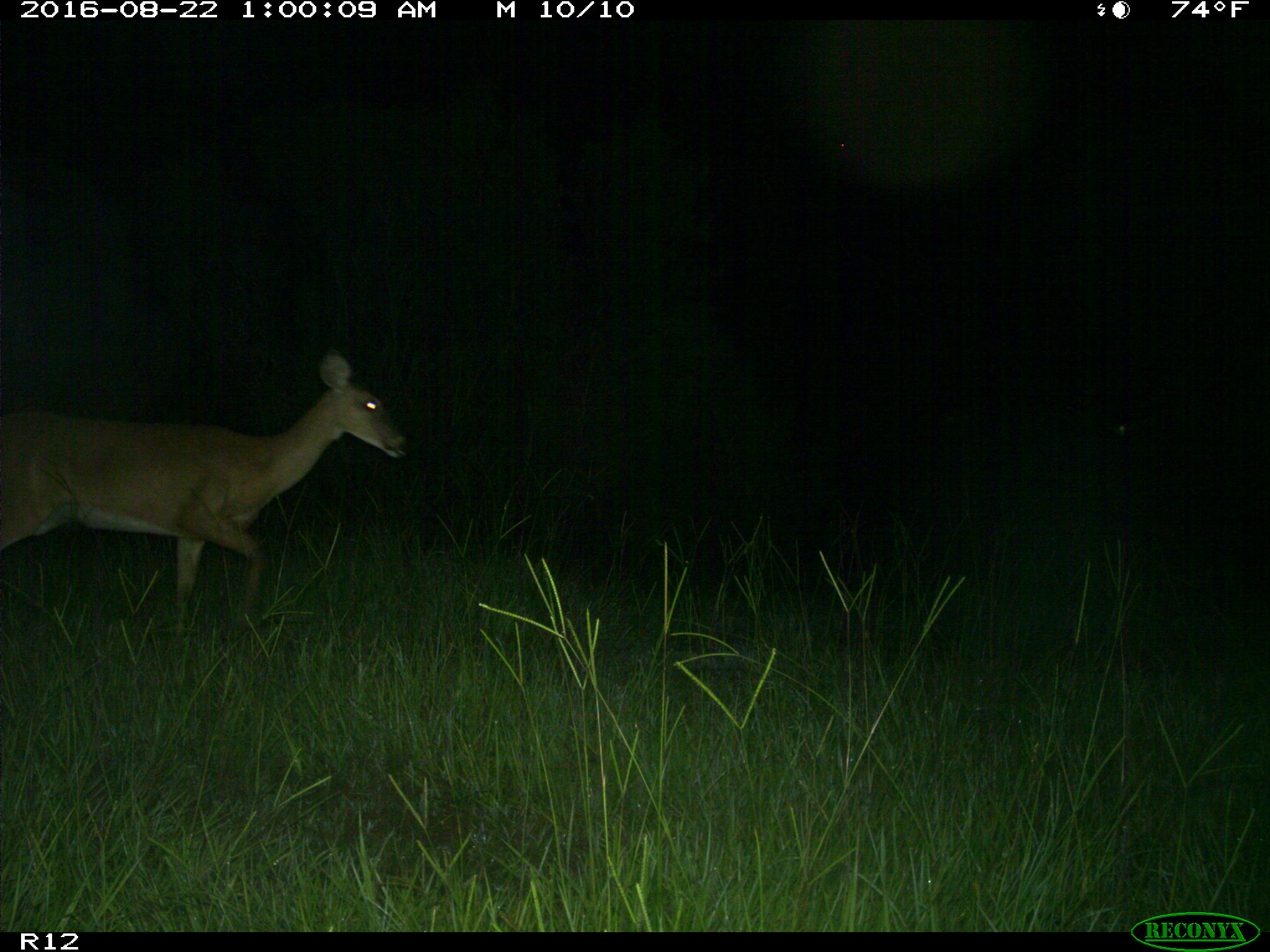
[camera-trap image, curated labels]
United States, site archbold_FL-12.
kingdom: Animalia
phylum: Chordata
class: Mammalia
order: Artiodactyla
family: Cervidae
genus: Odocoileus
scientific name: Odocoileus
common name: deer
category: unidentified deer